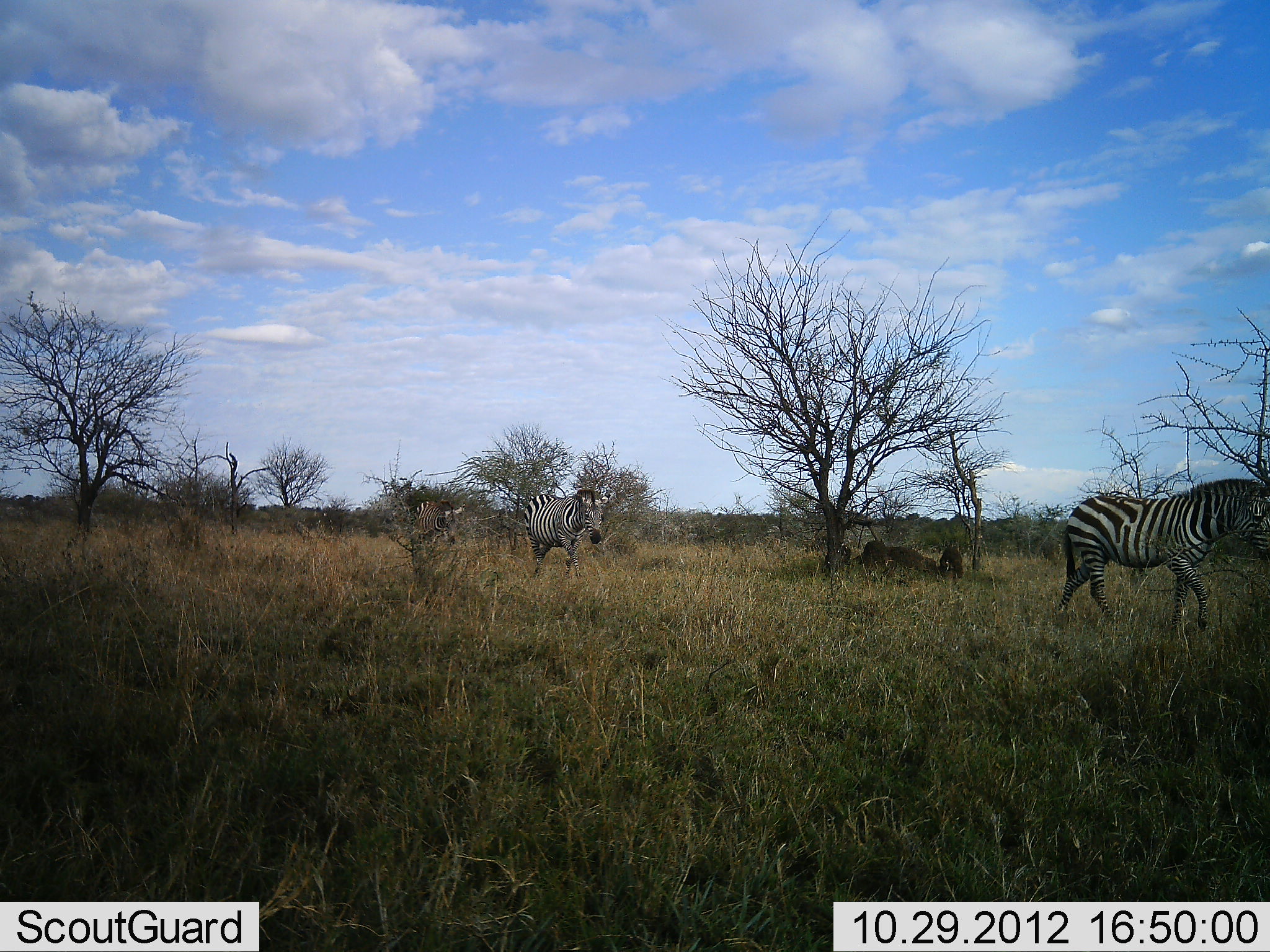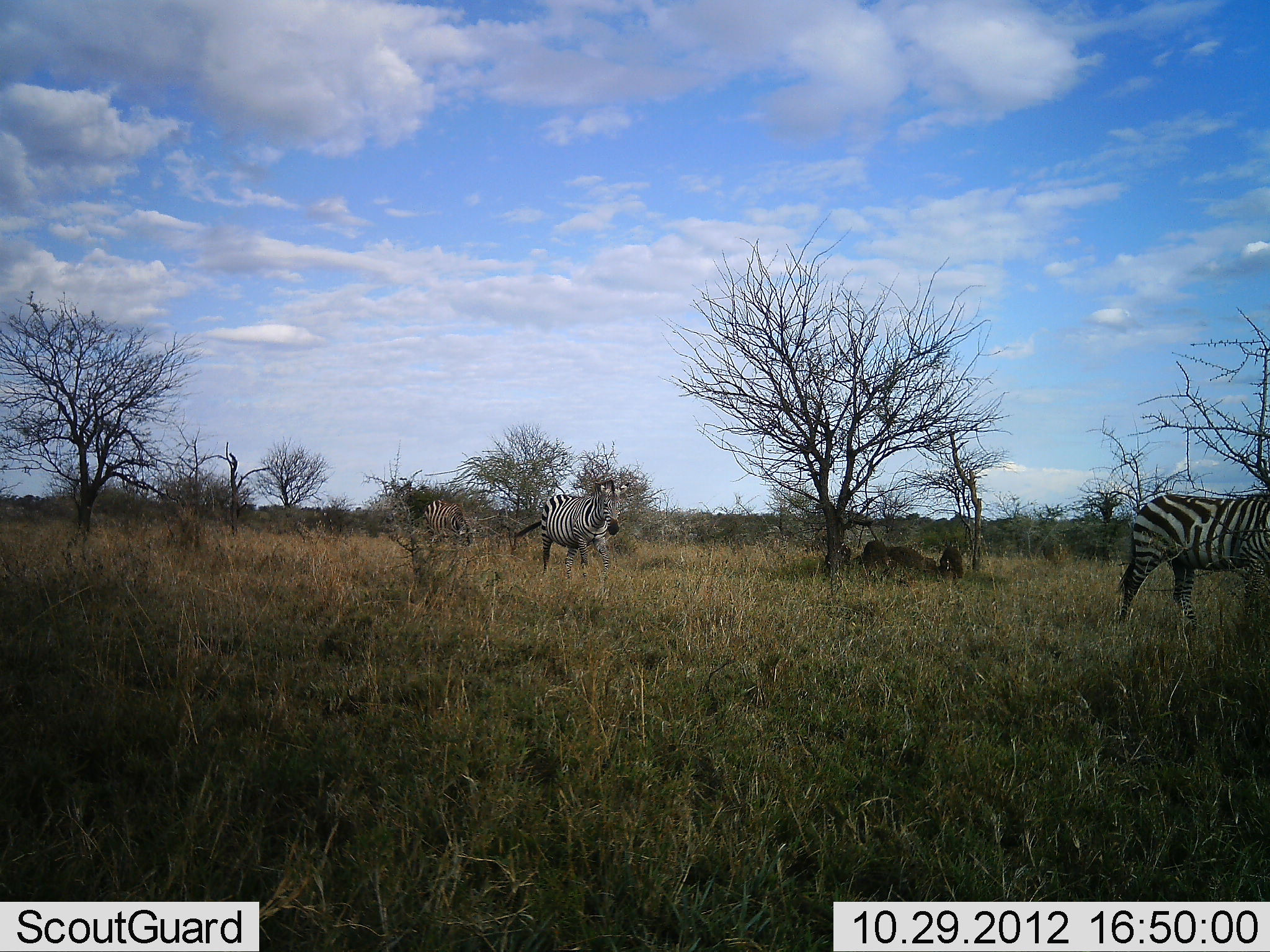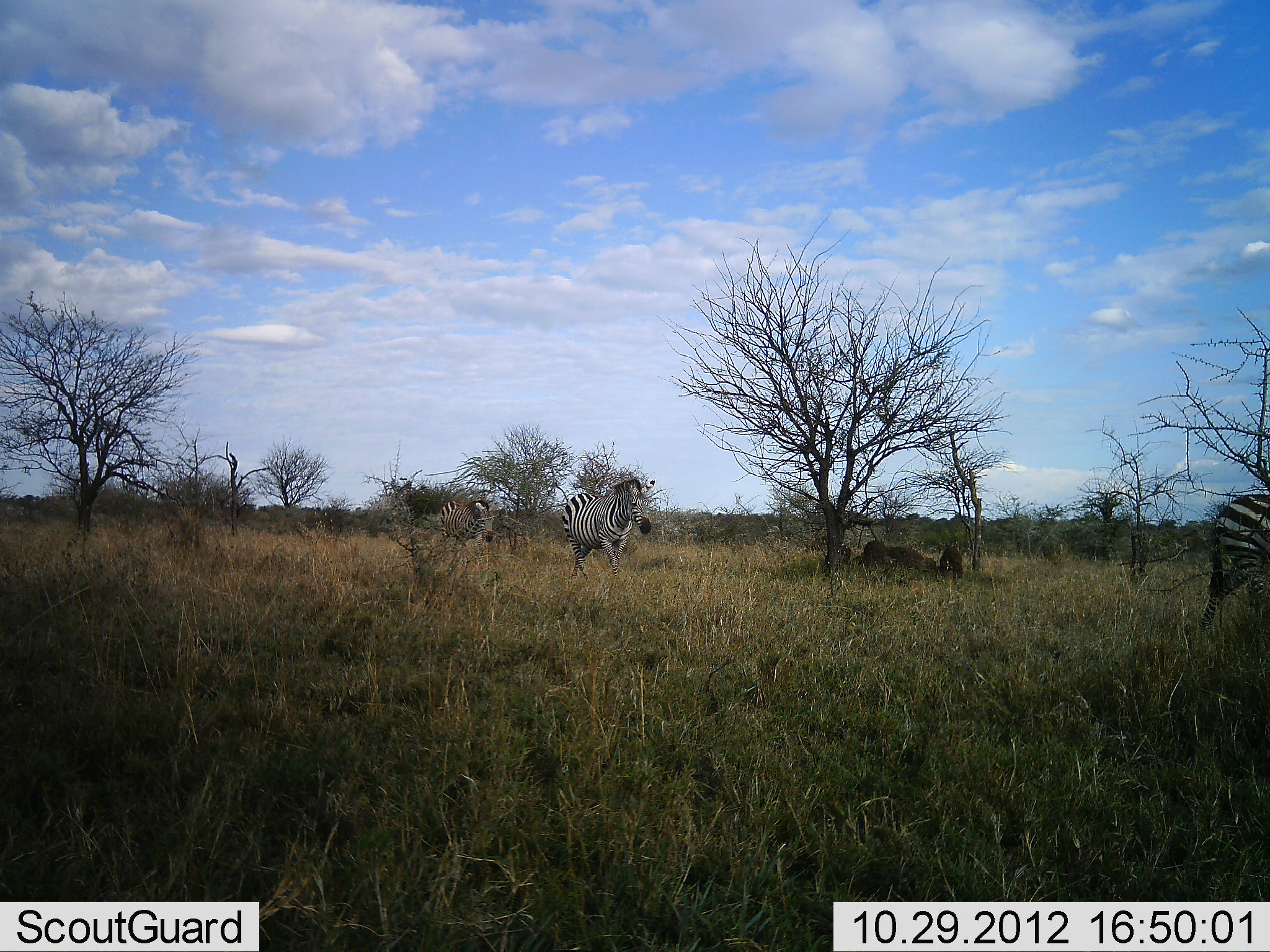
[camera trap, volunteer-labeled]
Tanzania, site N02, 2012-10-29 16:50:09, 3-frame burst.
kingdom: Animalia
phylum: Chordata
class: Mammalia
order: Perissodactyla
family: Equidae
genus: Equus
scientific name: Equus quagga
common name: plains zebra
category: zebra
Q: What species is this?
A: Zebra (plains zebra) (Equus quagga).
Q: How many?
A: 3.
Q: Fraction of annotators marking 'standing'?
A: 30%.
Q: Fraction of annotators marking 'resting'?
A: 0%.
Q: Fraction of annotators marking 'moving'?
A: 90%.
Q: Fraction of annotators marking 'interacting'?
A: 0%.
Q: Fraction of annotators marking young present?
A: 0%.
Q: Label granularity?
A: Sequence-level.